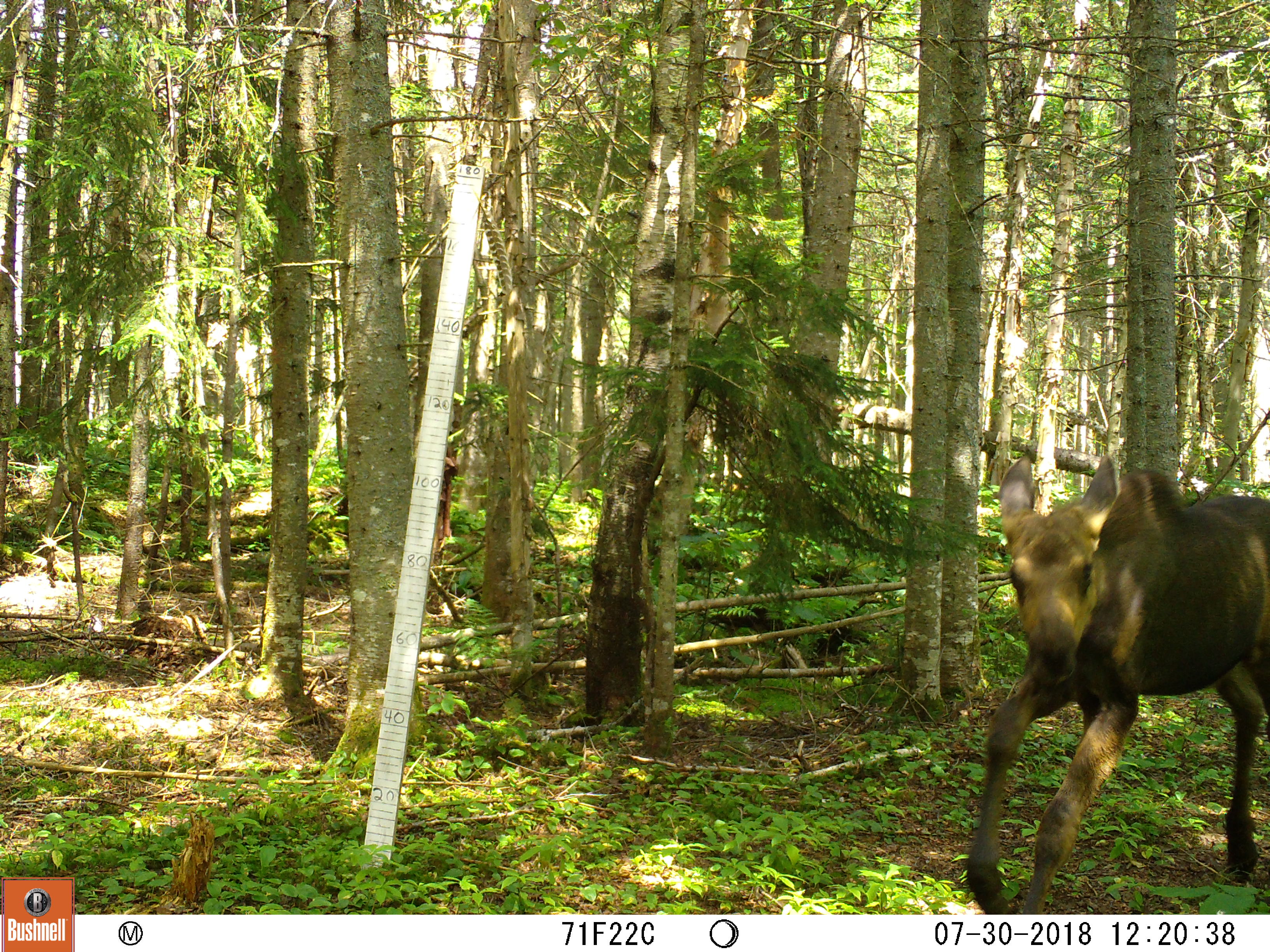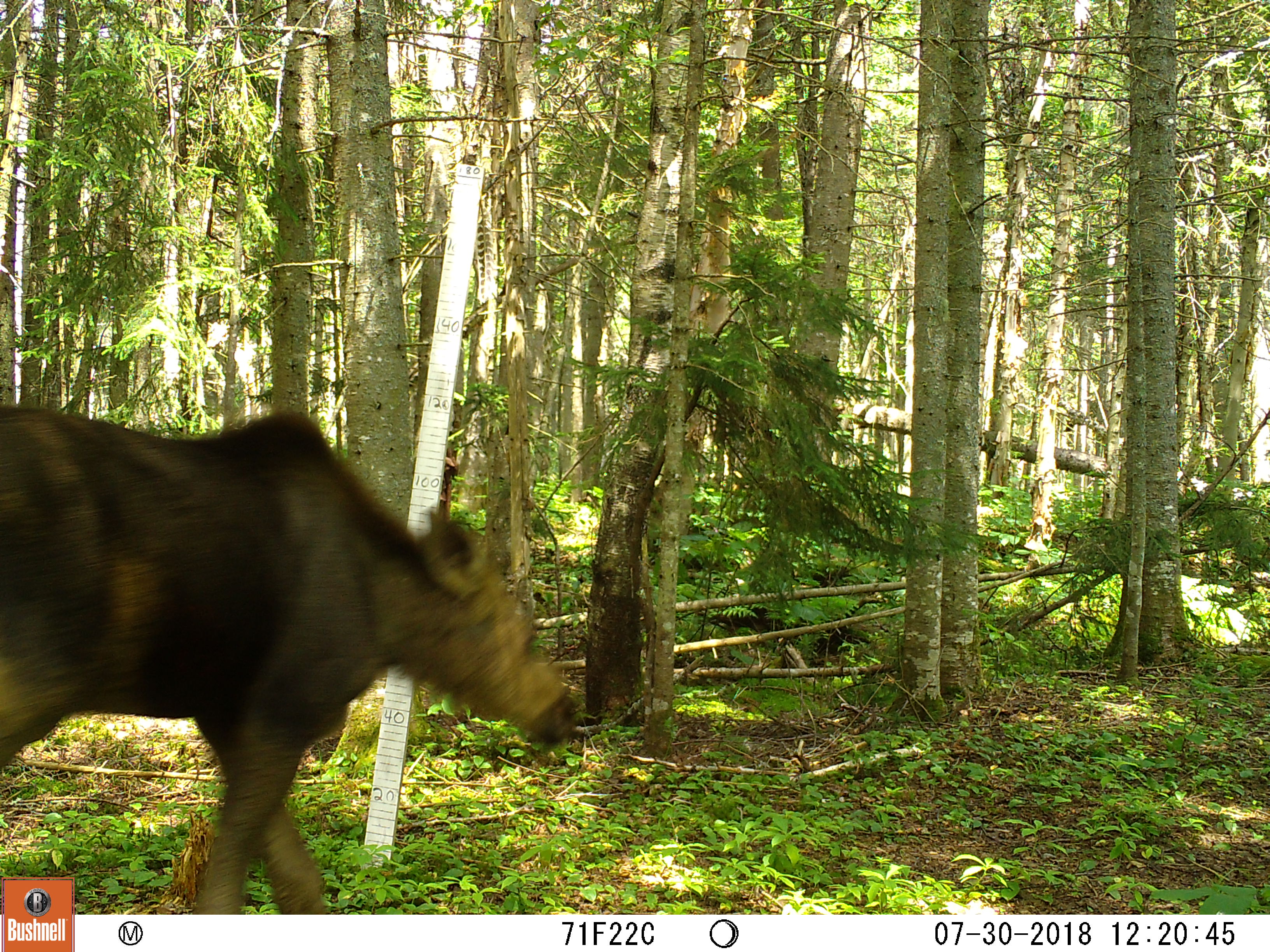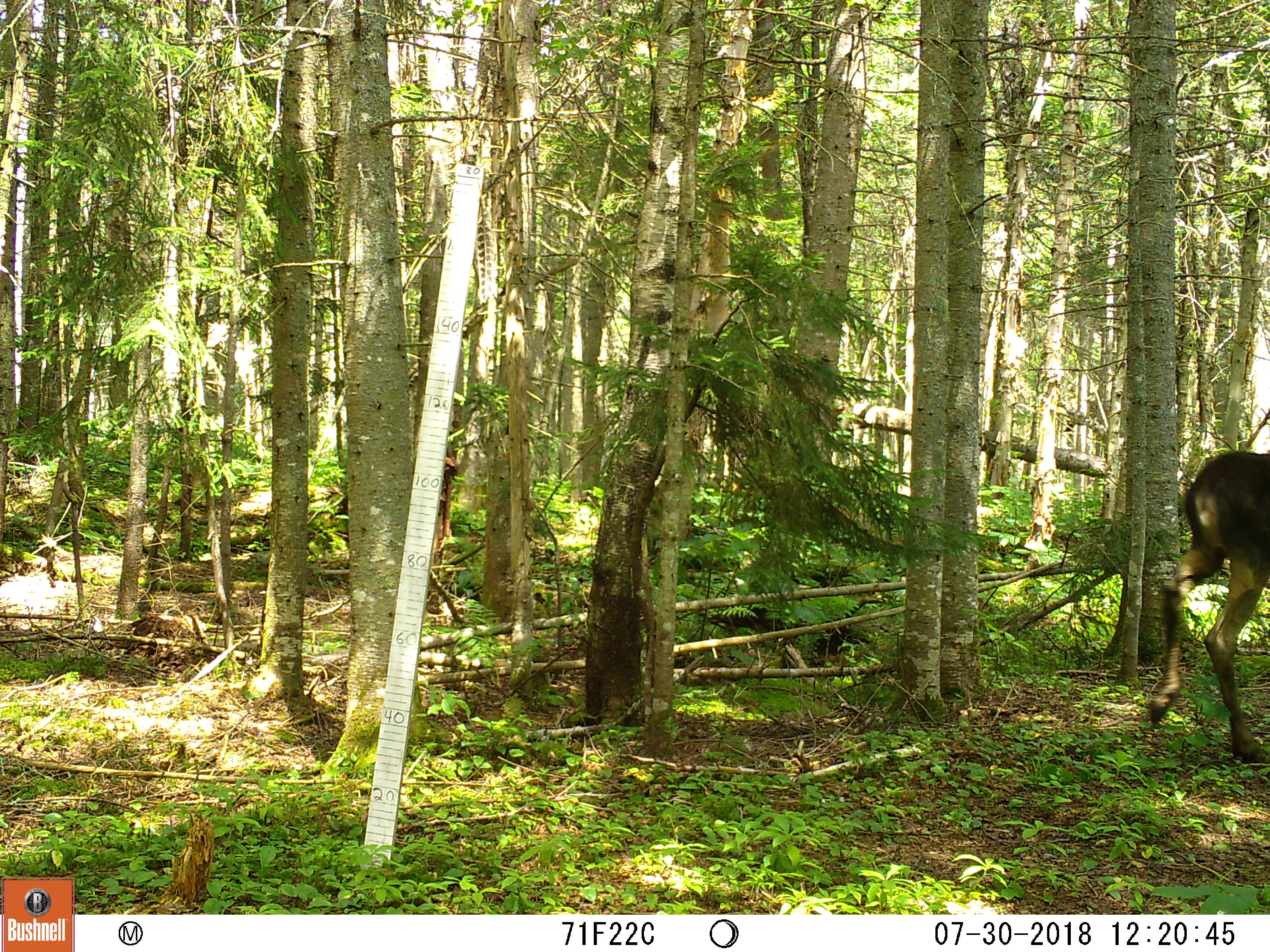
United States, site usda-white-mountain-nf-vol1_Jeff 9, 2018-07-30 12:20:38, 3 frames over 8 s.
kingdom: Animalia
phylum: Chordata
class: Mammalia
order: Artiodactyla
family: Cervidae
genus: Alces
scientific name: Alces alces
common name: moose